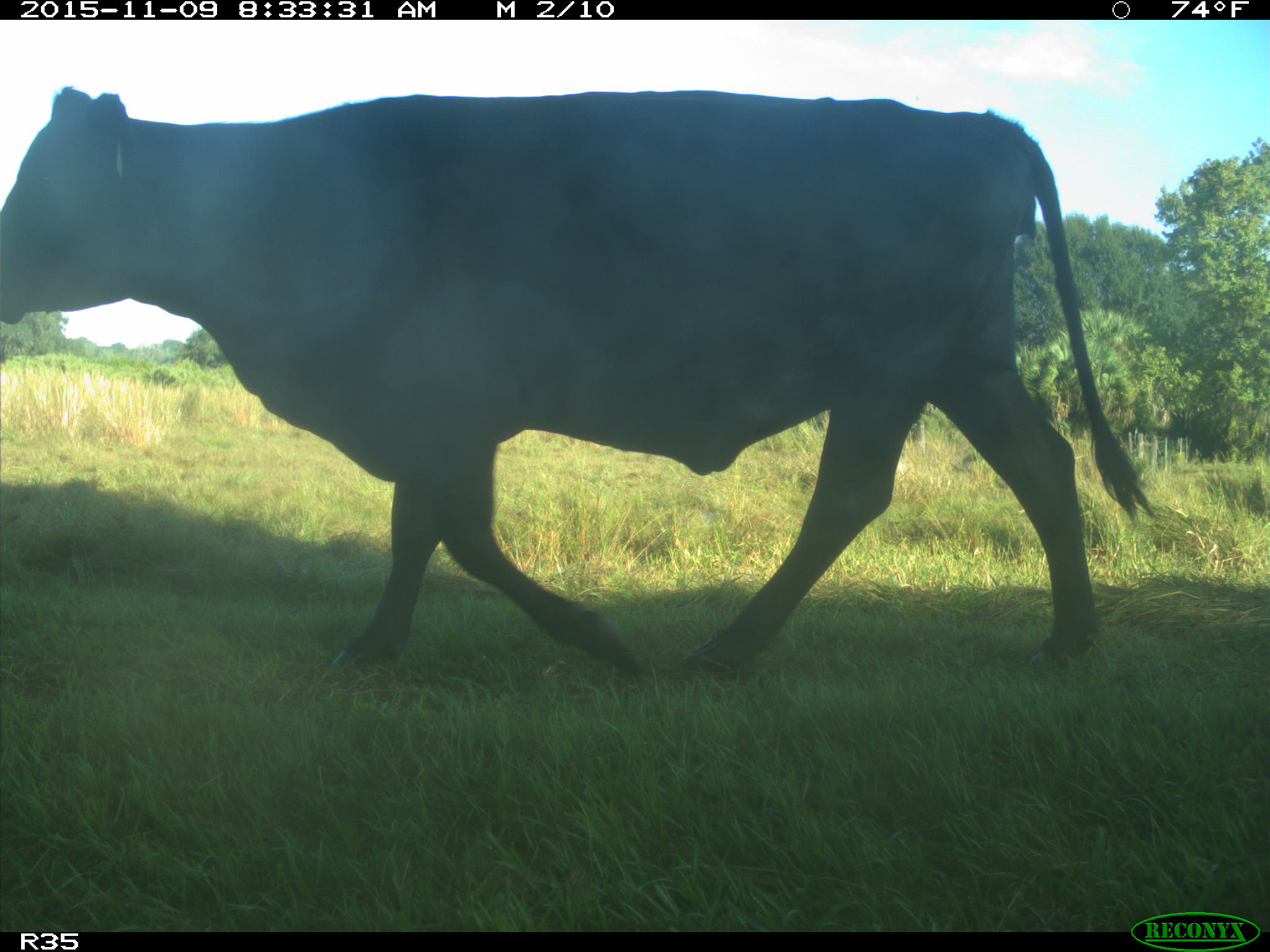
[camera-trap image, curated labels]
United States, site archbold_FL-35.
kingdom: Animalia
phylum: Chordata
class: Mammalia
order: Artiodactyla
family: Bovidae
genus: Bos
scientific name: Bos taurus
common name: domestic cow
Bos taurus (domestic cow).